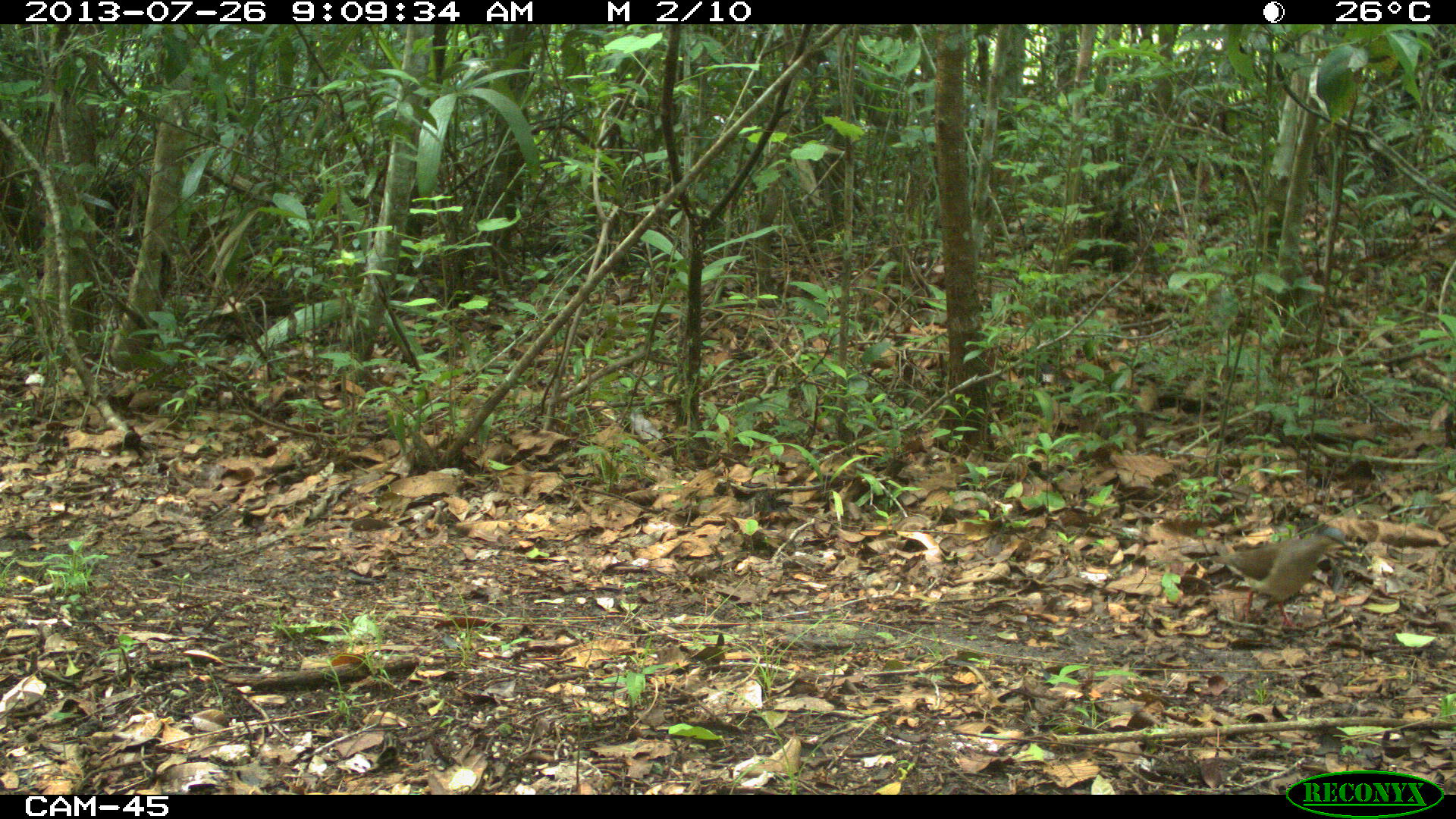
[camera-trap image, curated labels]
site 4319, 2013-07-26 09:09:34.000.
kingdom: Animalia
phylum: Chordata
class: Aves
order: Columbiformes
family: Columbidae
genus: Leptotila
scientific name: Leptotila plumbeiceps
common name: gray-headed dove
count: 1